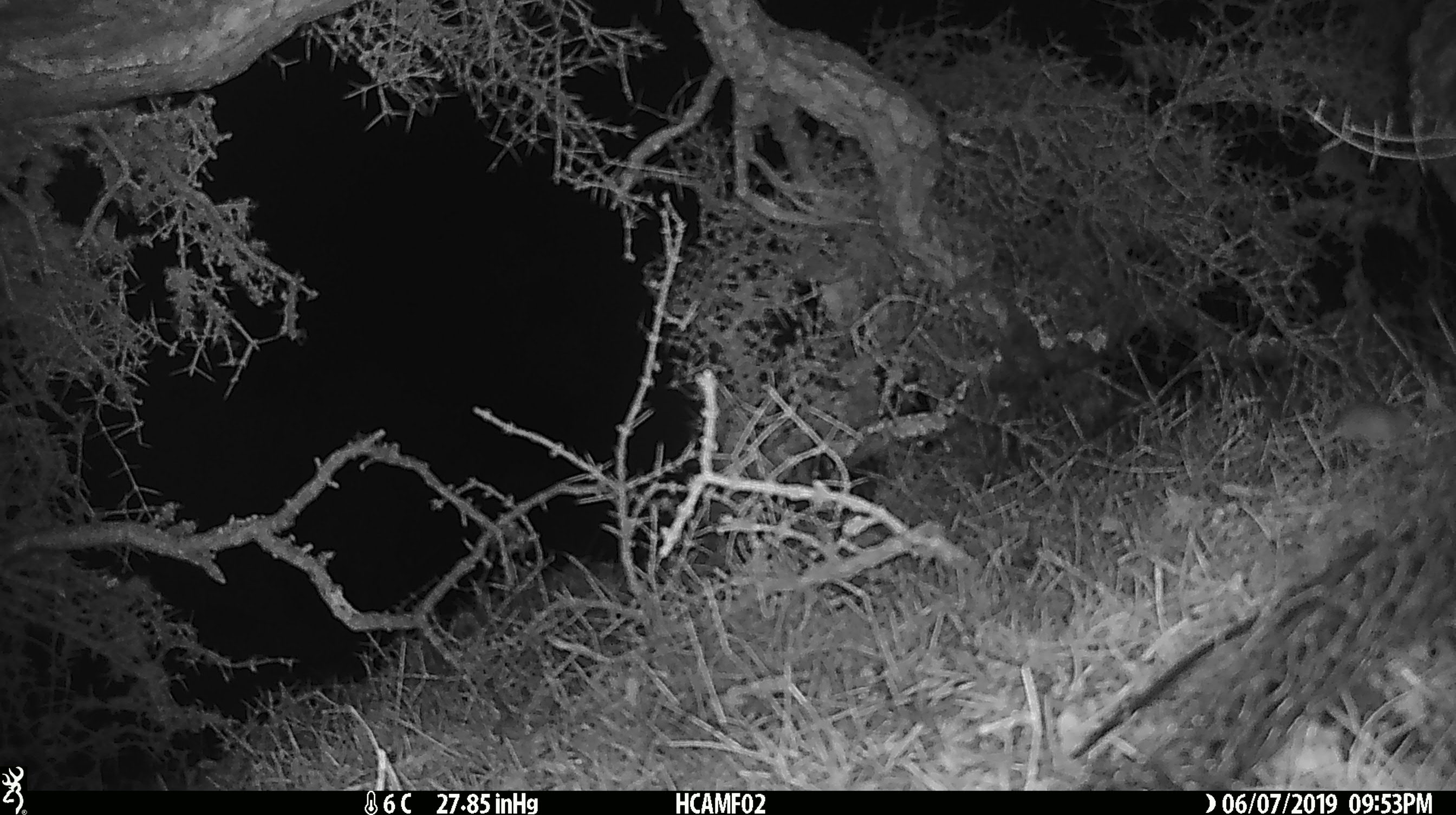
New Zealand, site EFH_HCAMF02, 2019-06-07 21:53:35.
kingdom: Animalia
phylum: Chordata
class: Mammalia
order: Rodentia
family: Muridae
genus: Mus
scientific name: Mus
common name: mouse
Mouse (Mus).